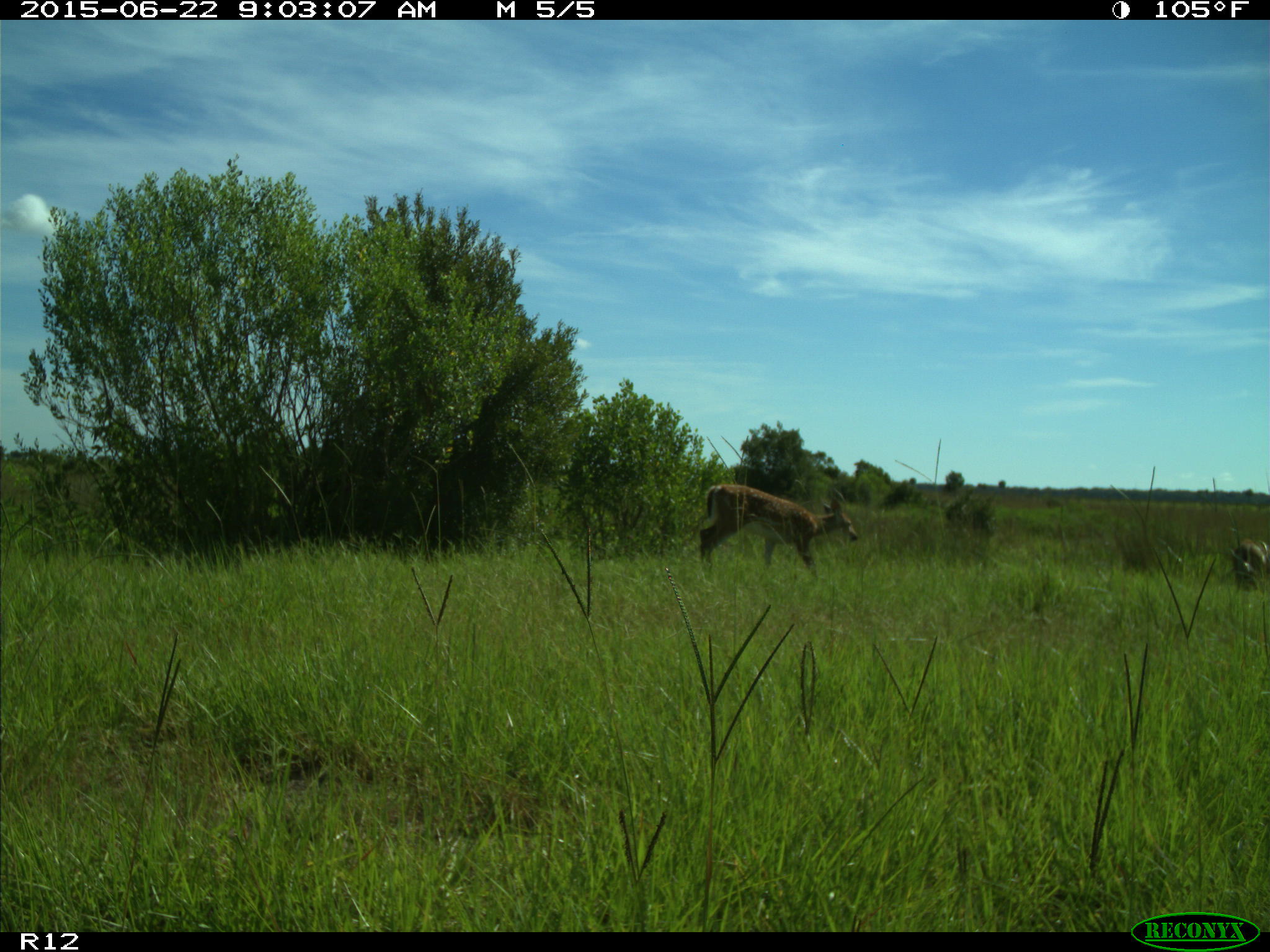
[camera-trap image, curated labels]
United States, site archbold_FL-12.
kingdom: Animalia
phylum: Chordata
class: Mammalia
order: Artiodactyla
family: Cervidae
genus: Odocoileus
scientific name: Odocoileus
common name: deer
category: unidentified deer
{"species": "unidentified deer (deer) (Odocoileus)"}